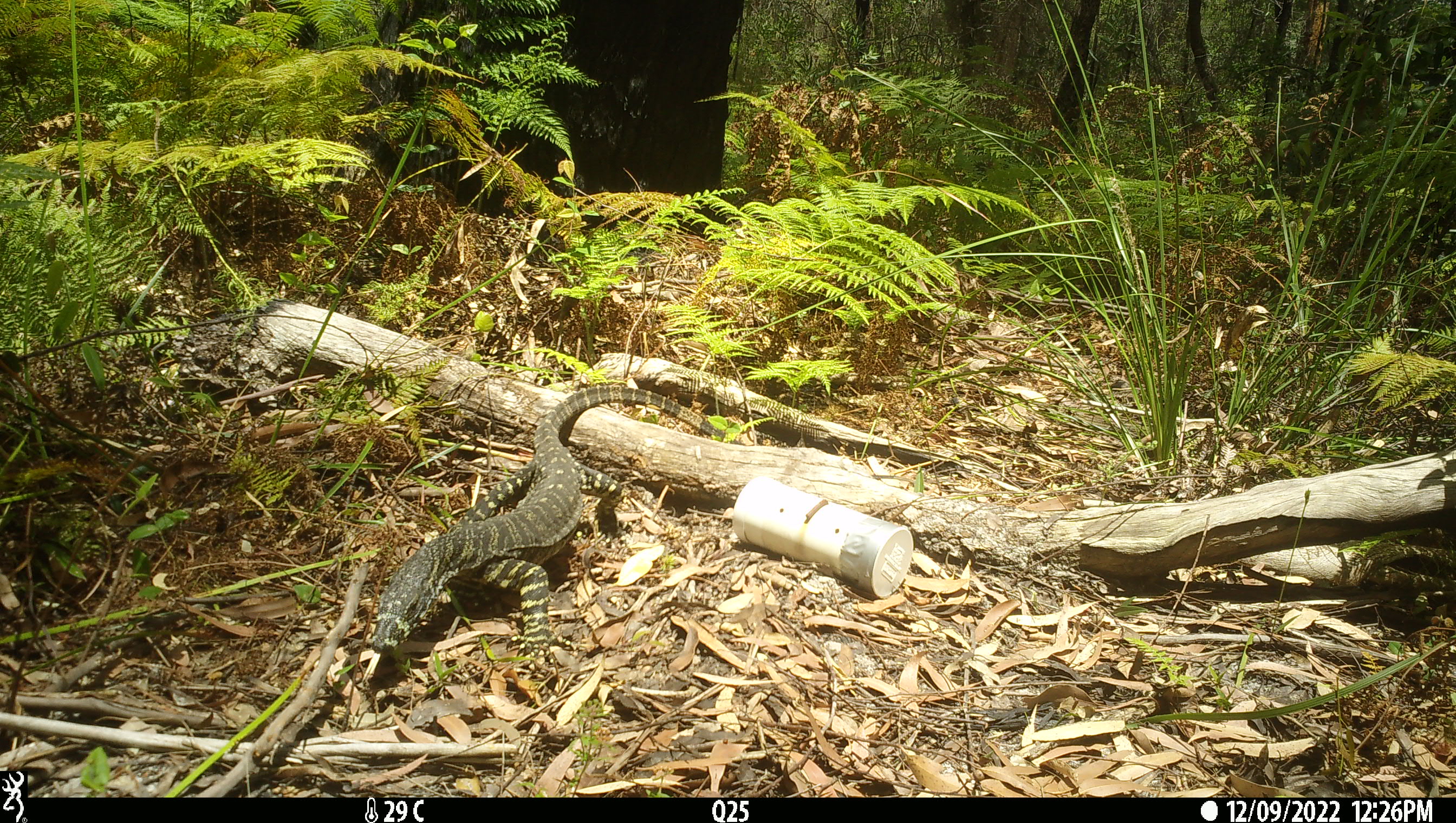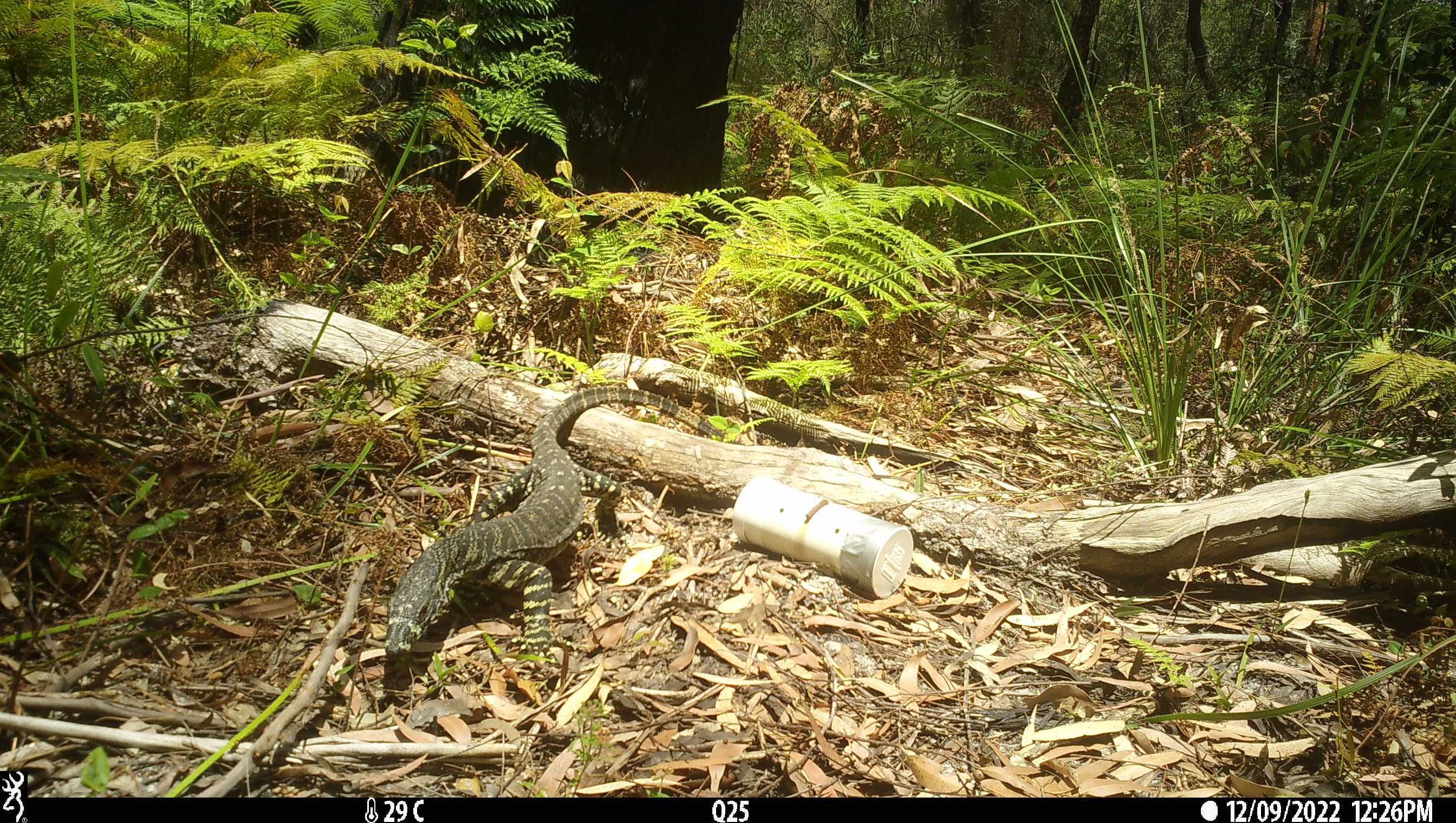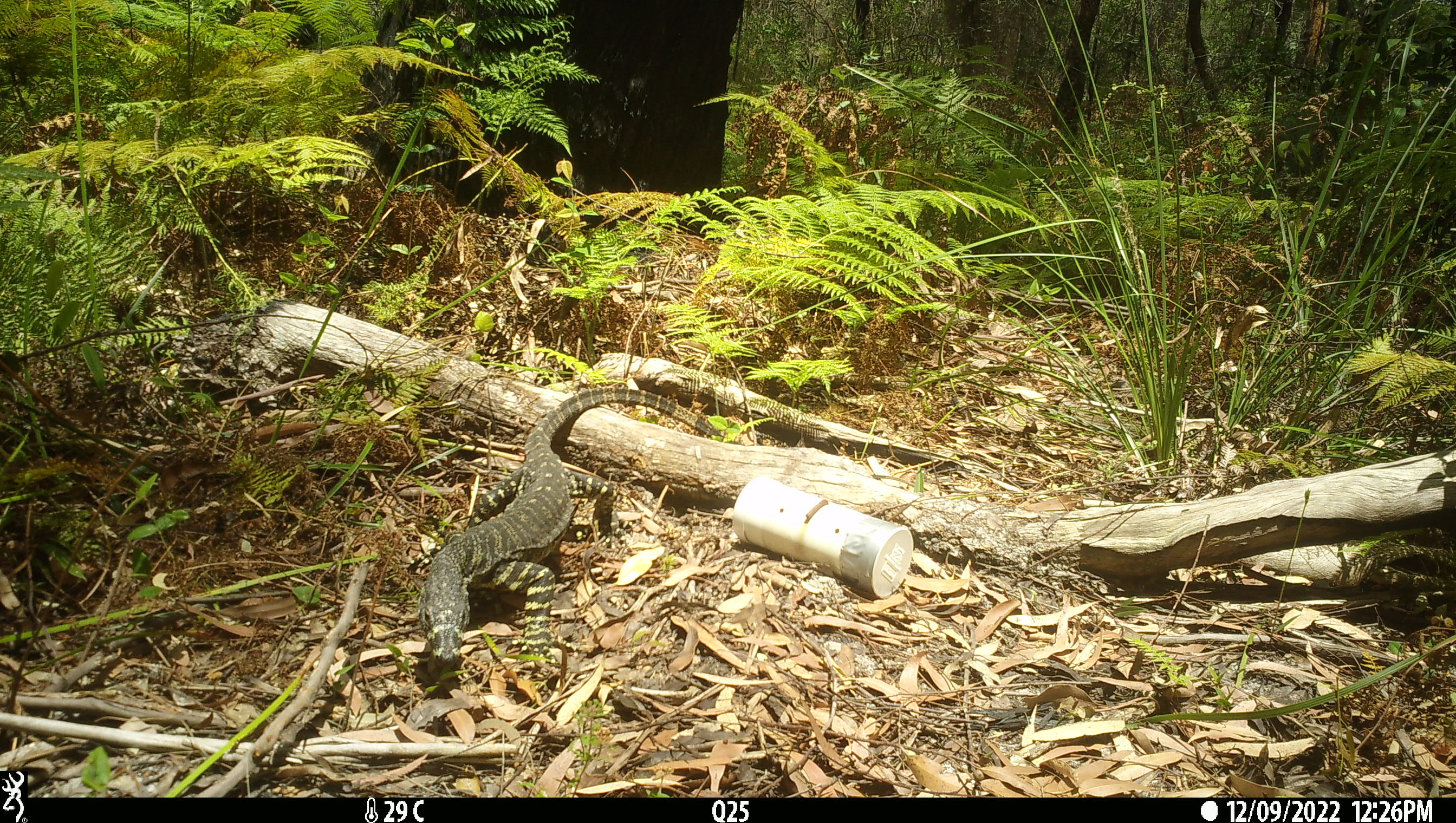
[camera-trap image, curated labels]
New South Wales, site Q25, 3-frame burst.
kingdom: Animalia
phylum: Chordata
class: Reptilia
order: Squamata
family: Varanidae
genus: Varanus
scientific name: Varanus varius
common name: lace monitor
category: goanna